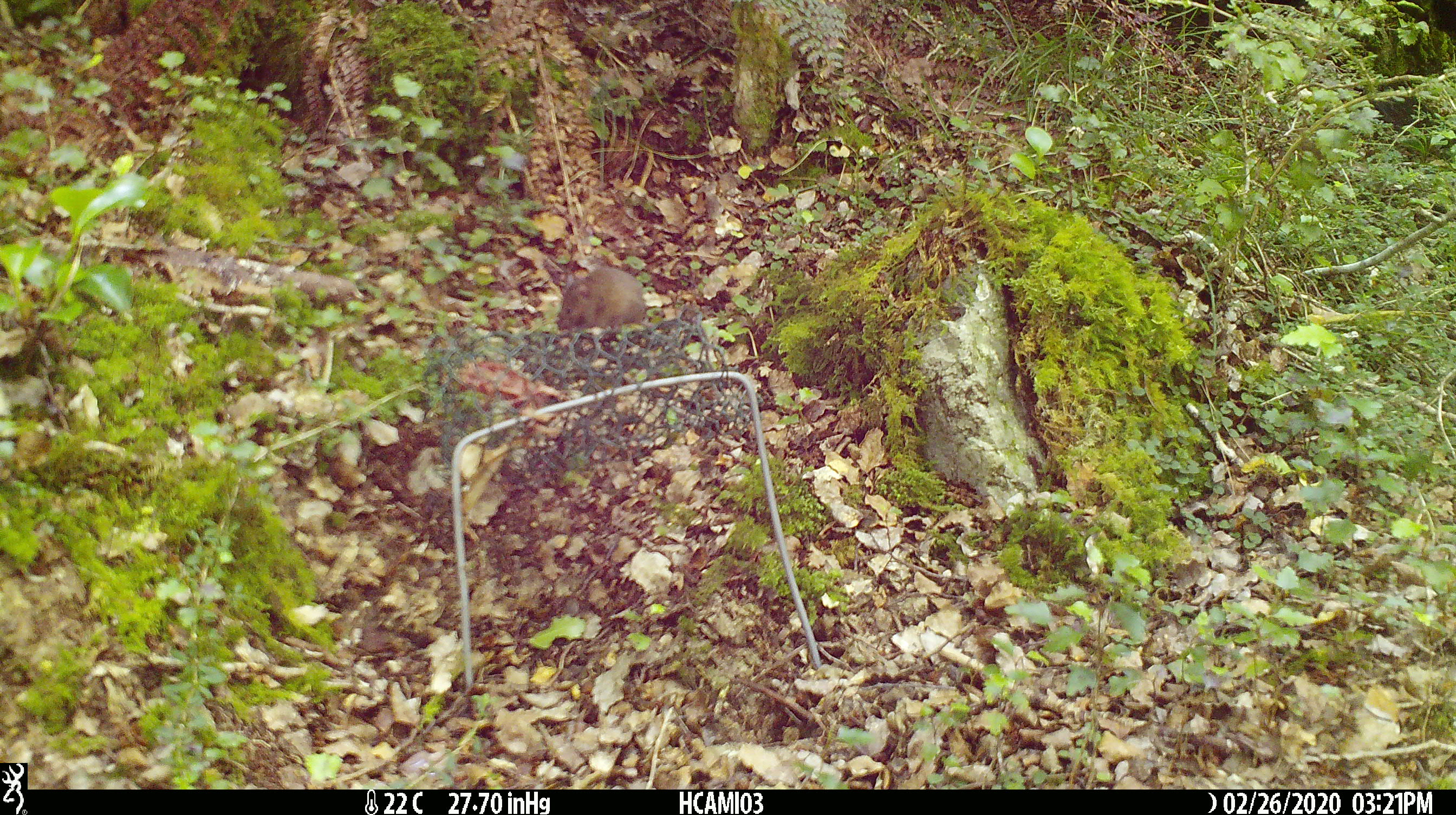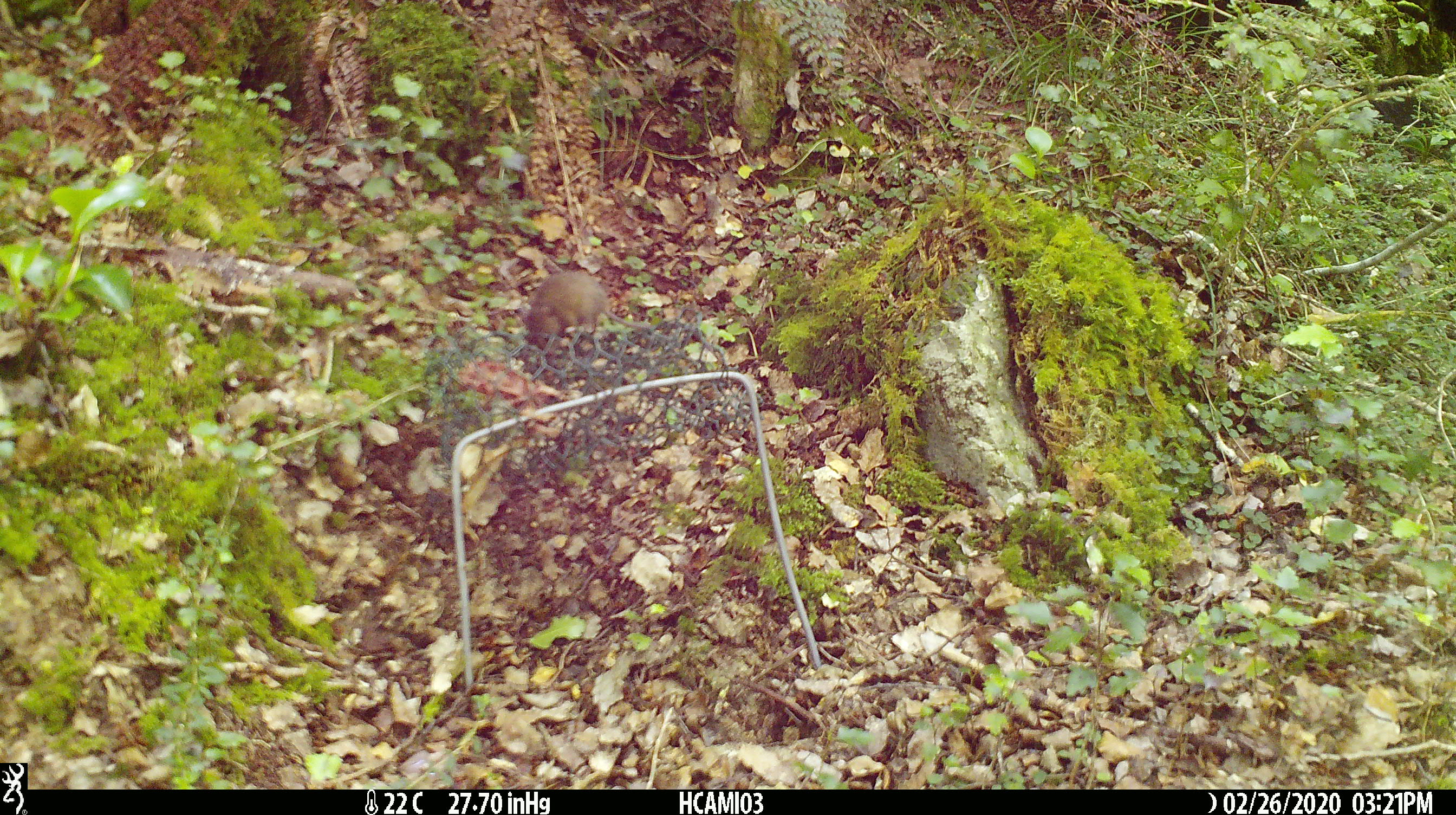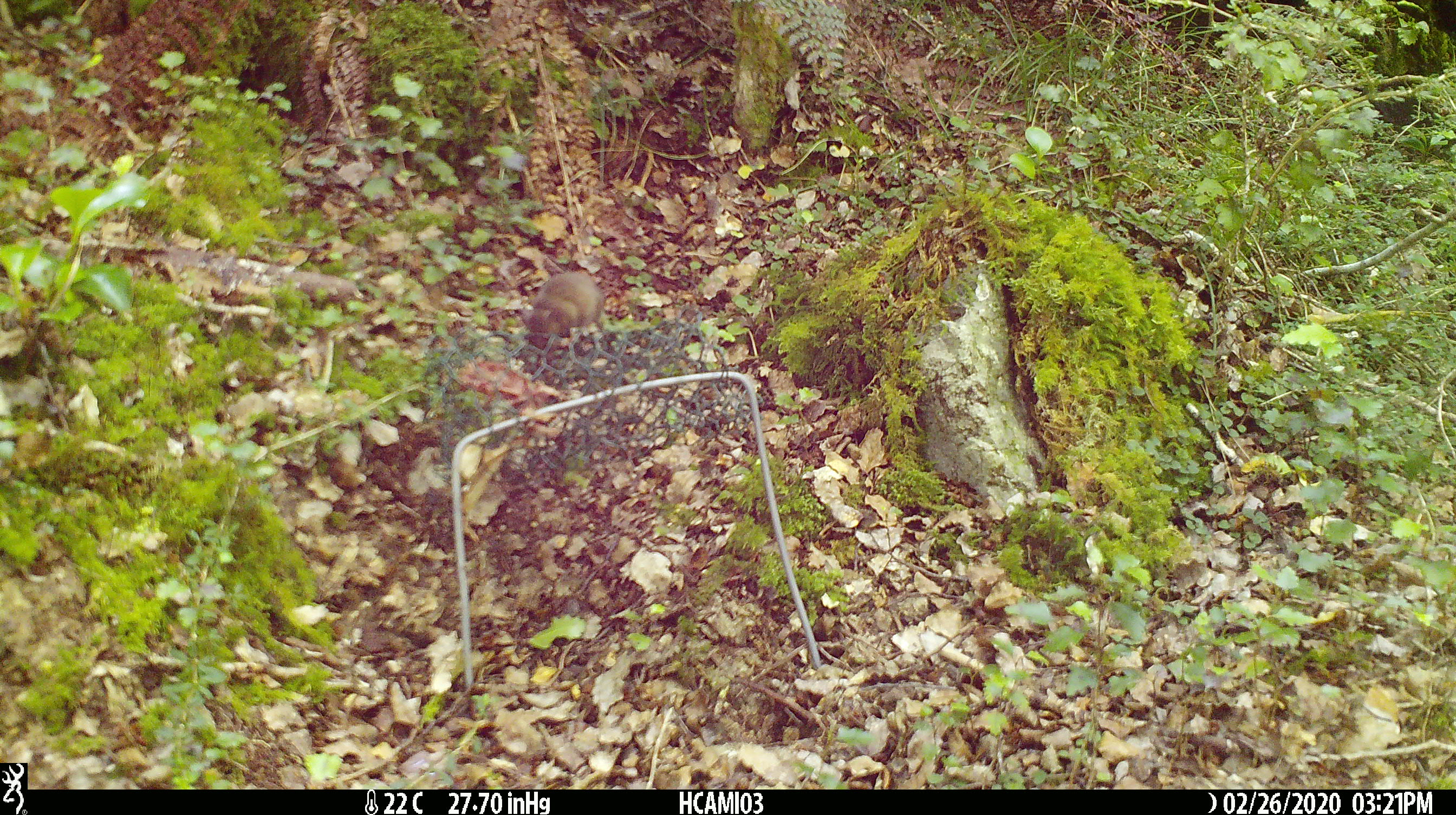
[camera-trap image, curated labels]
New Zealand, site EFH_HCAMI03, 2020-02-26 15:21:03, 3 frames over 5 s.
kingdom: Animalia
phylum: Chordata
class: Mammalia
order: Rodentia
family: Muridae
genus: Mus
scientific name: Mus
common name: mouse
Mouse (Mus).